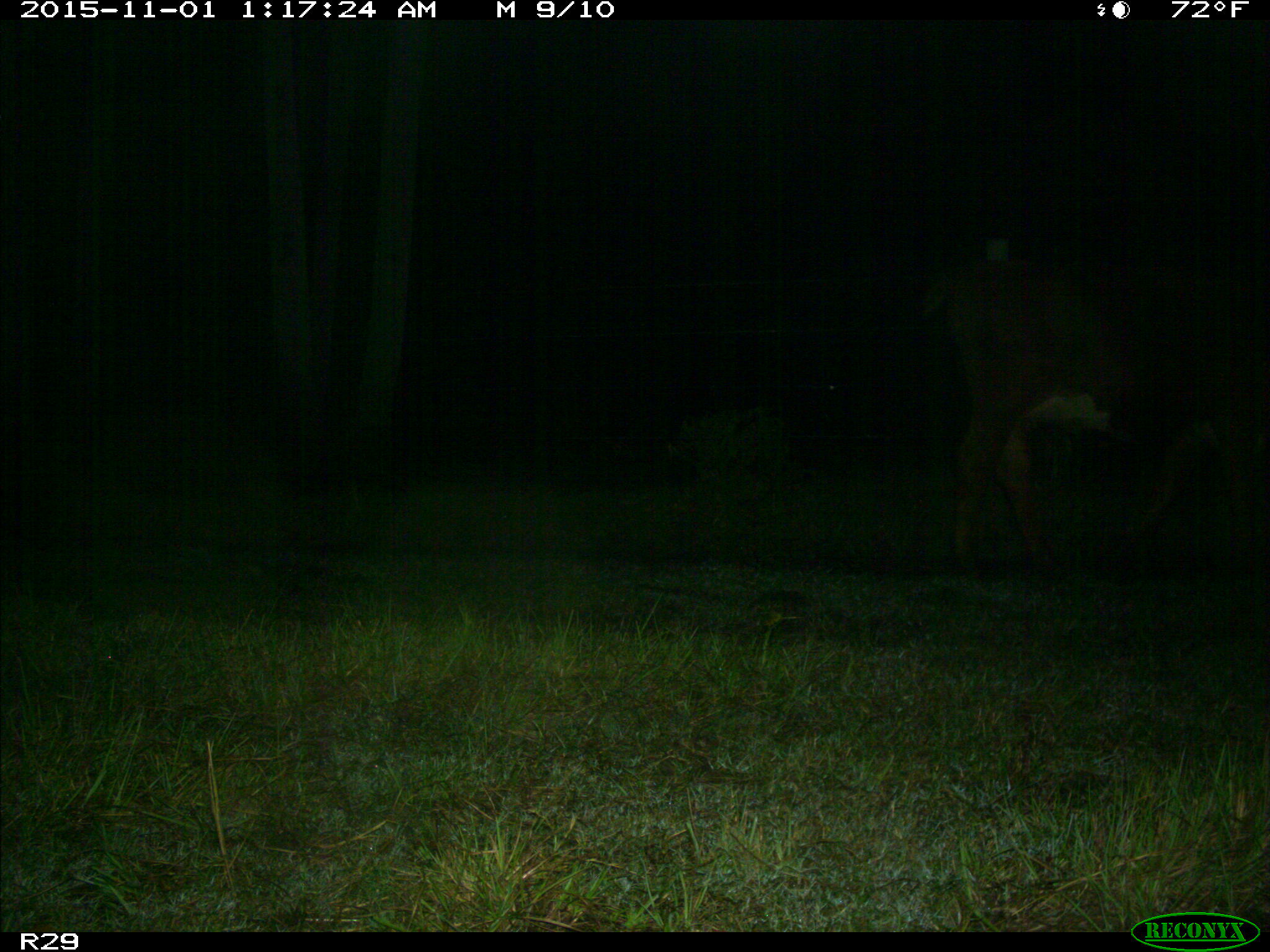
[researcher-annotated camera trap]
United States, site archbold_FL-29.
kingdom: Animalia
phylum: Chordata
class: Mammalia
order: Artiodactyla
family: Bovidae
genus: Bos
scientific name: Bos taurus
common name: domestic cow